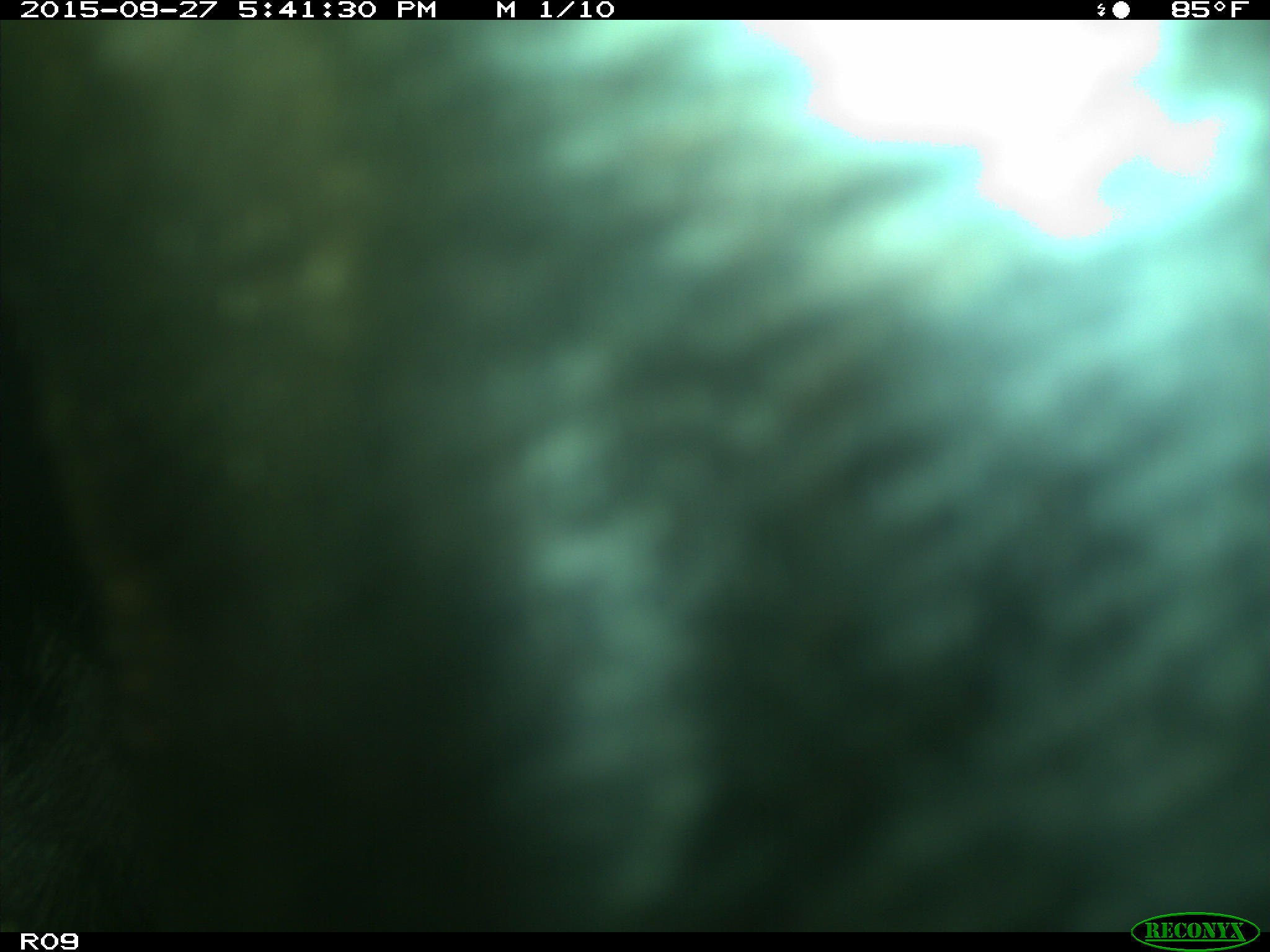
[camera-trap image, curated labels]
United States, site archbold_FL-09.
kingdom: Animalia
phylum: Chordata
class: Mammalia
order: Artiodactyla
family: Bovidae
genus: Bos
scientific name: Bos taurus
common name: domestic cow